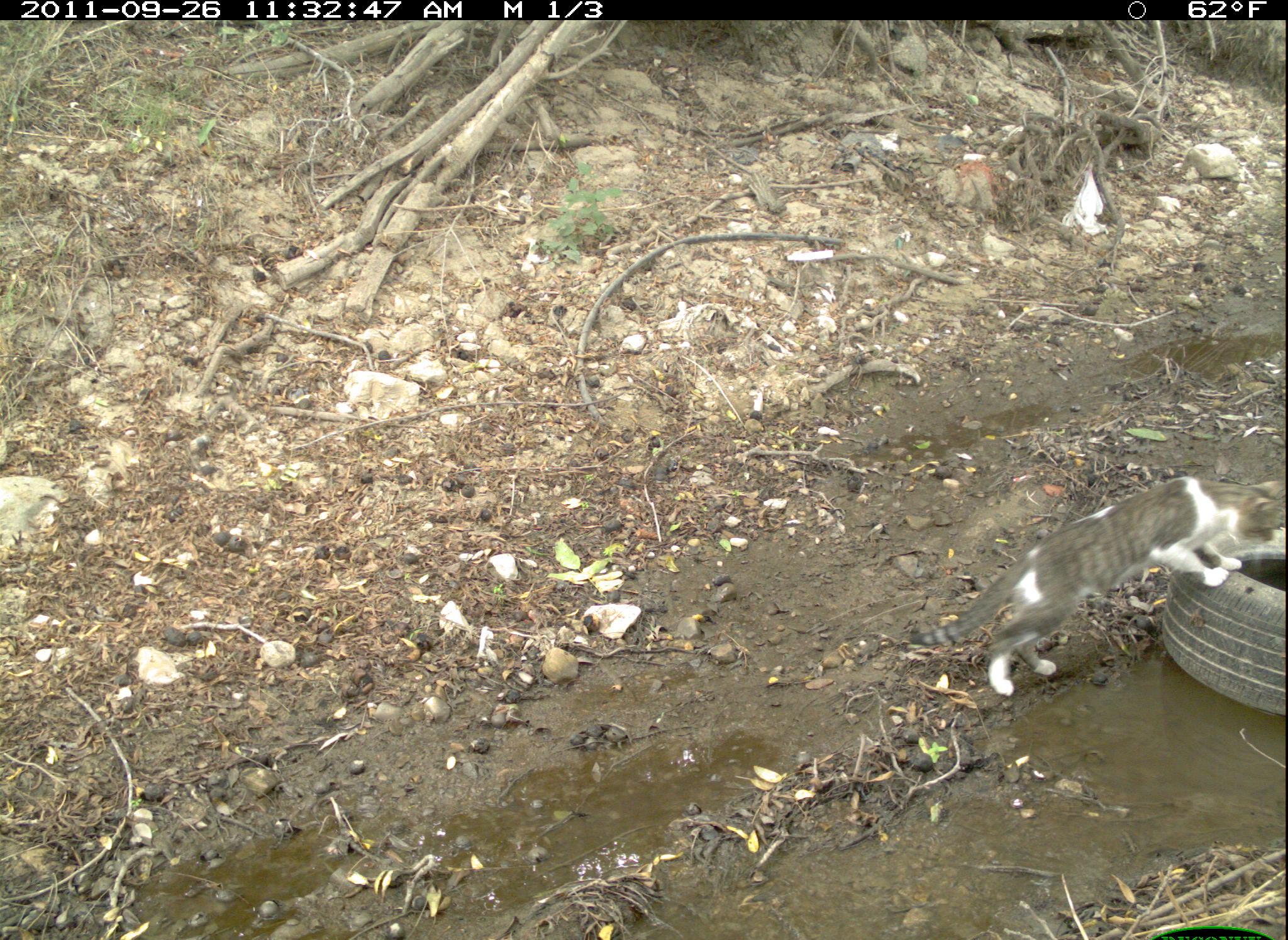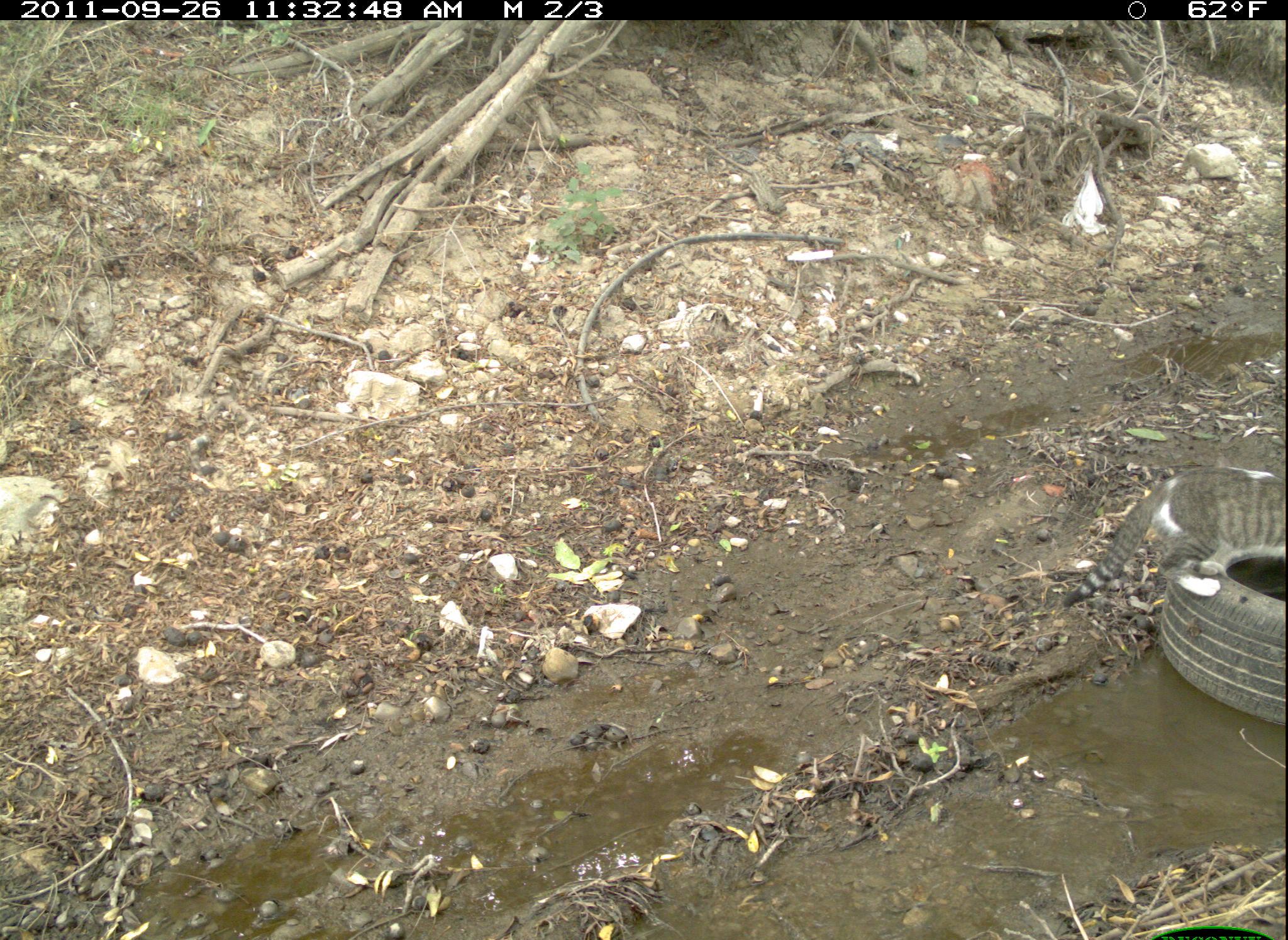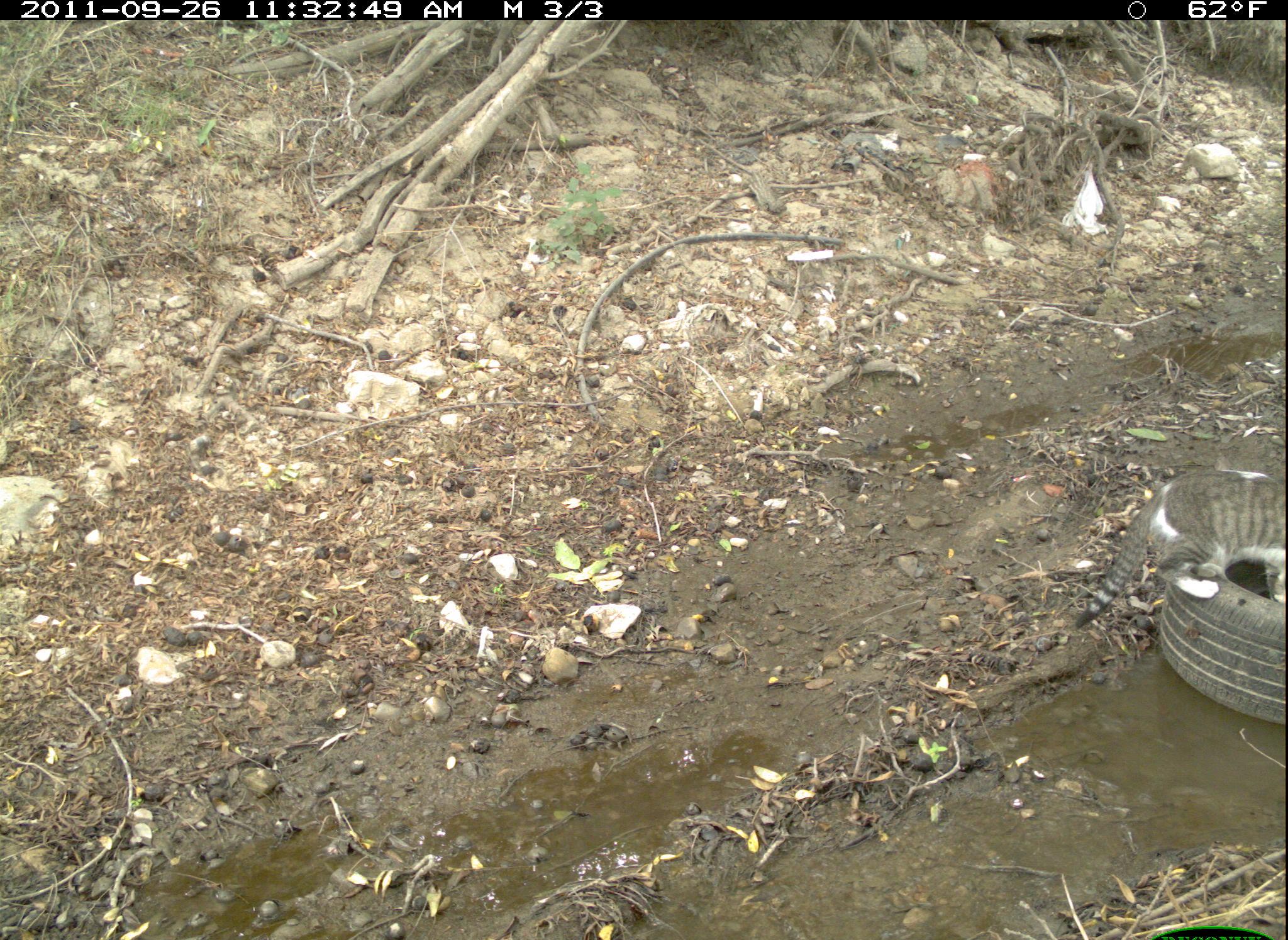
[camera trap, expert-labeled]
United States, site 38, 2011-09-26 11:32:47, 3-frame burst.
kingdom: Animalia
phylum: Chordata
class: Mammalia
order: Carnivora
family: Felidae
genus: Felis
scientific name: Felis catus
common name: cat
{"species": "cat (Felis catus)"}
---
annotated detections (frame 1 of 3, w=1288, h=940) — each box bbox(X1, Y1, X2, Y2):
cat: bbox(900, 474, 1285, 705)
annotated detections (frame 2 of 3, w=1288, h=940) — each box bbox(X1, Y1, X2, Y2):
cat: bbox(1064, 461, 1286, 615)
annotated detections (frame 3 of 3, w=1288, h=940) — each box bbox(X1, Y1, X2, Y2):
cat: bbox(1075, 469, 1282, 654)